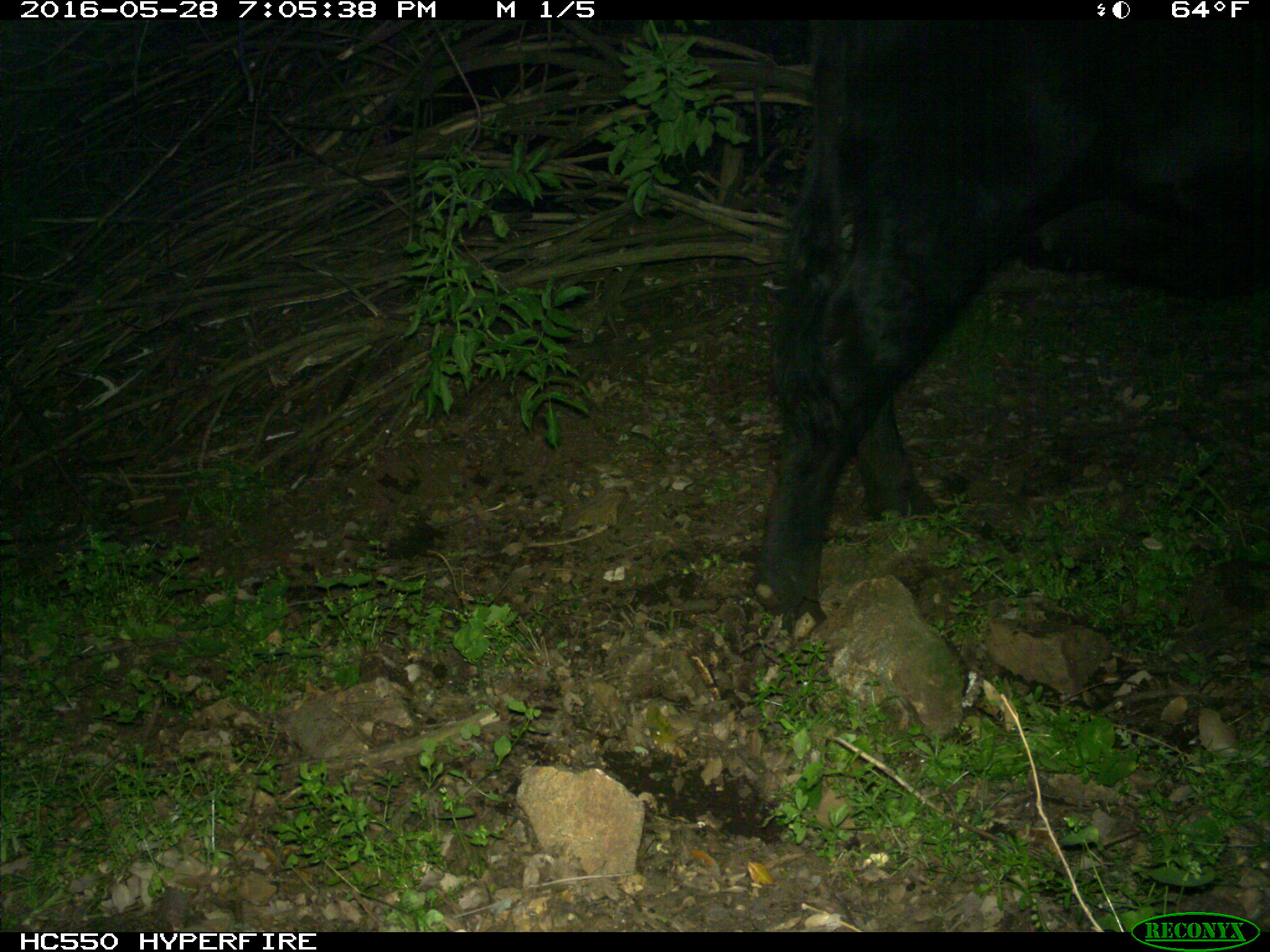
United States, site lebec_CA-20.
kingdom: Animalia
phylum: Chordata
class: Mammalia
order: Artiodactyla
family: Bovidae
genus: Bos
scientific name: Bos taurus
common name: domestic cow